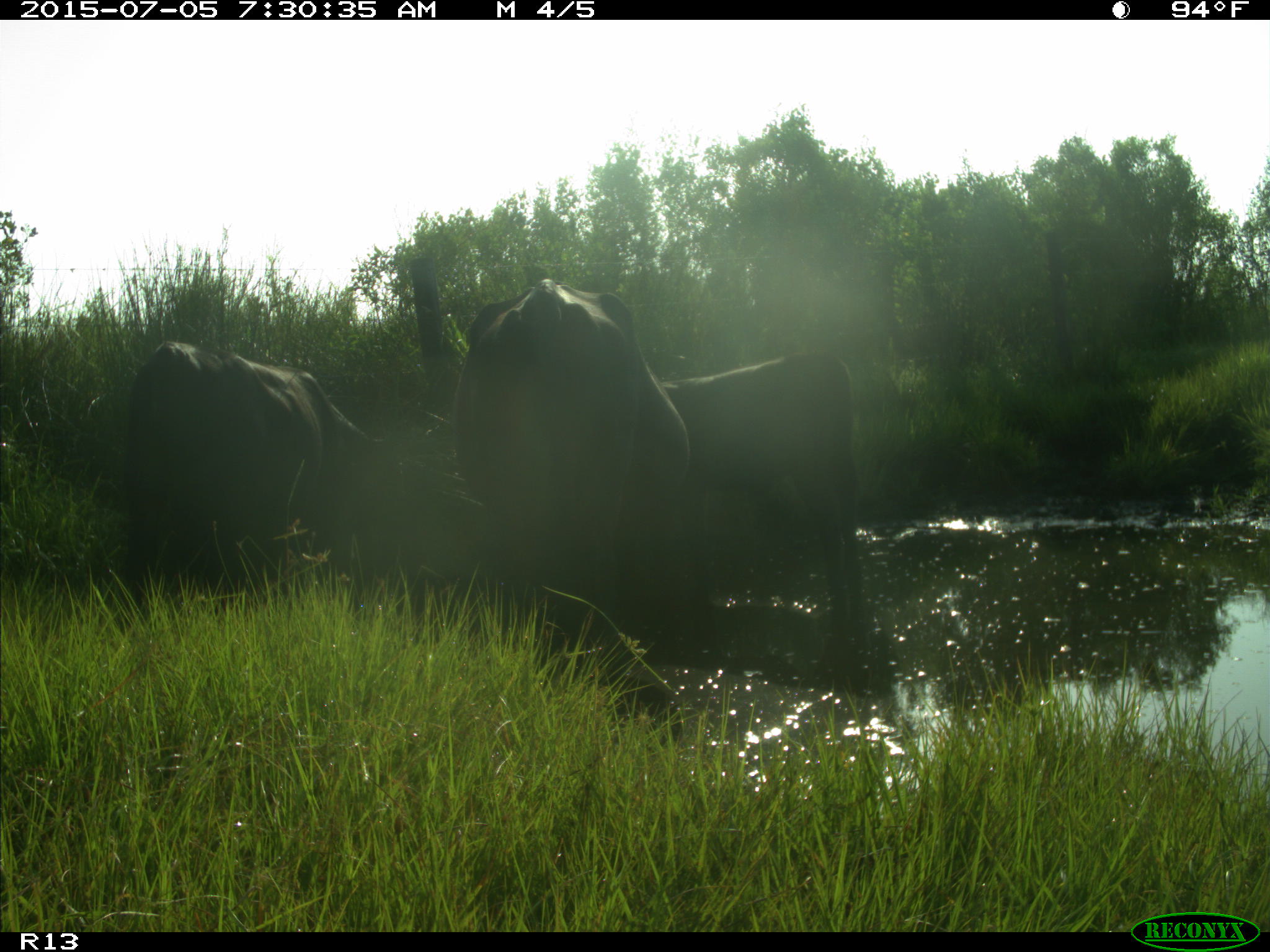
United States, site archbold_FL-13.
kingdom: Animalia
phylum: Chordata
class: Mammalia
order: Artiodactyla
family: Bovidae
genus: Bos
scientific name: Bos taurus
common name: domestic cow